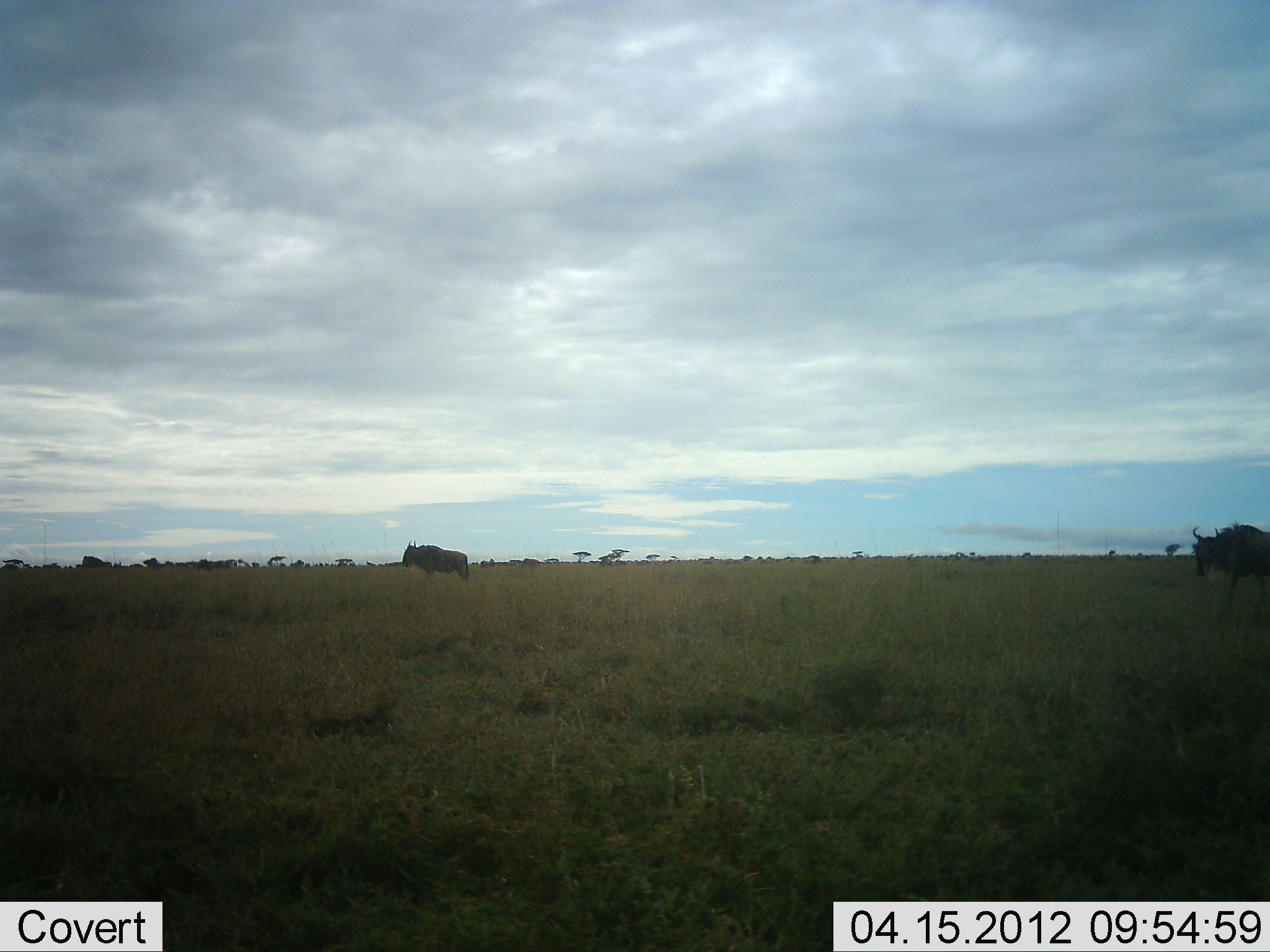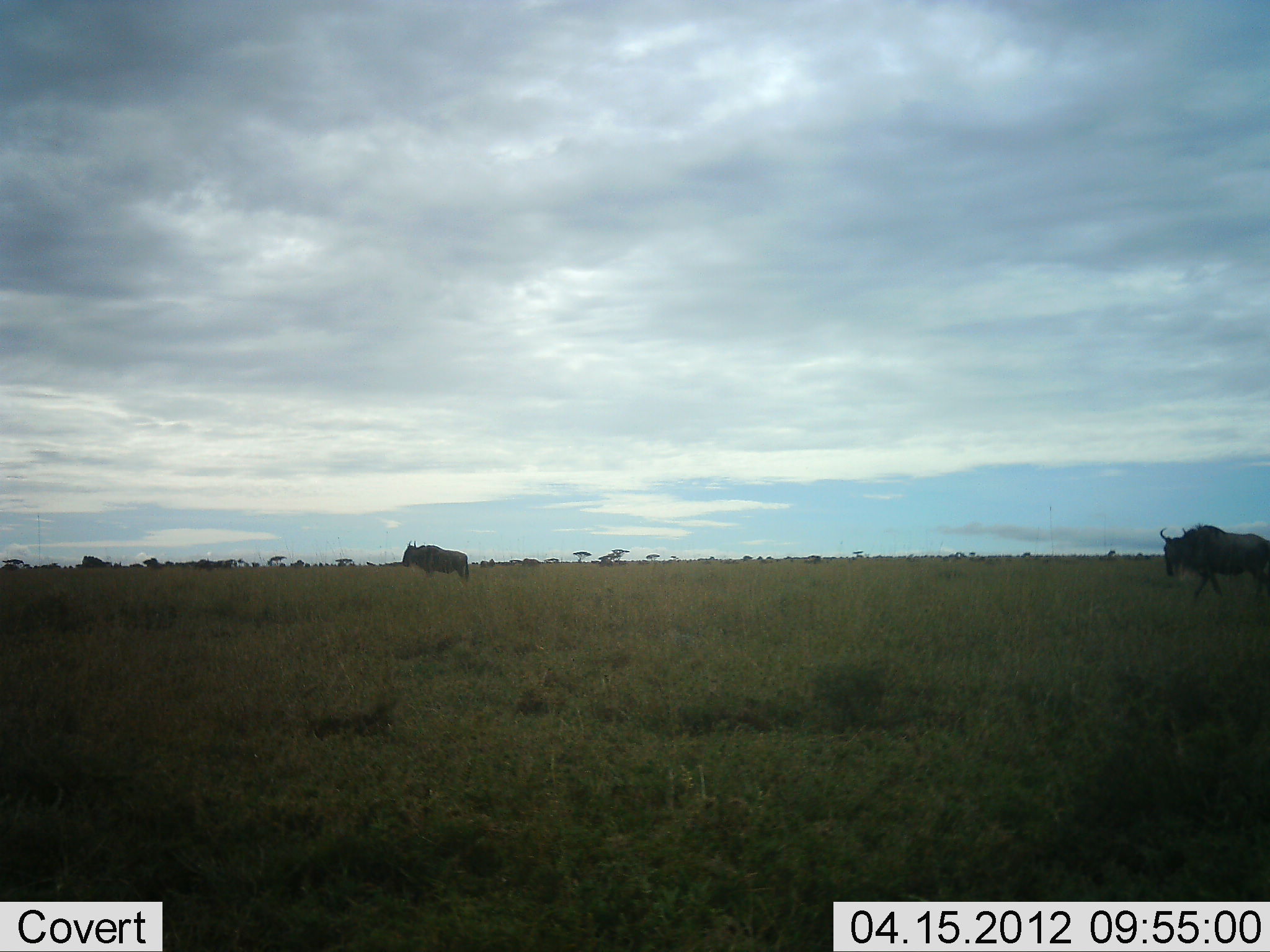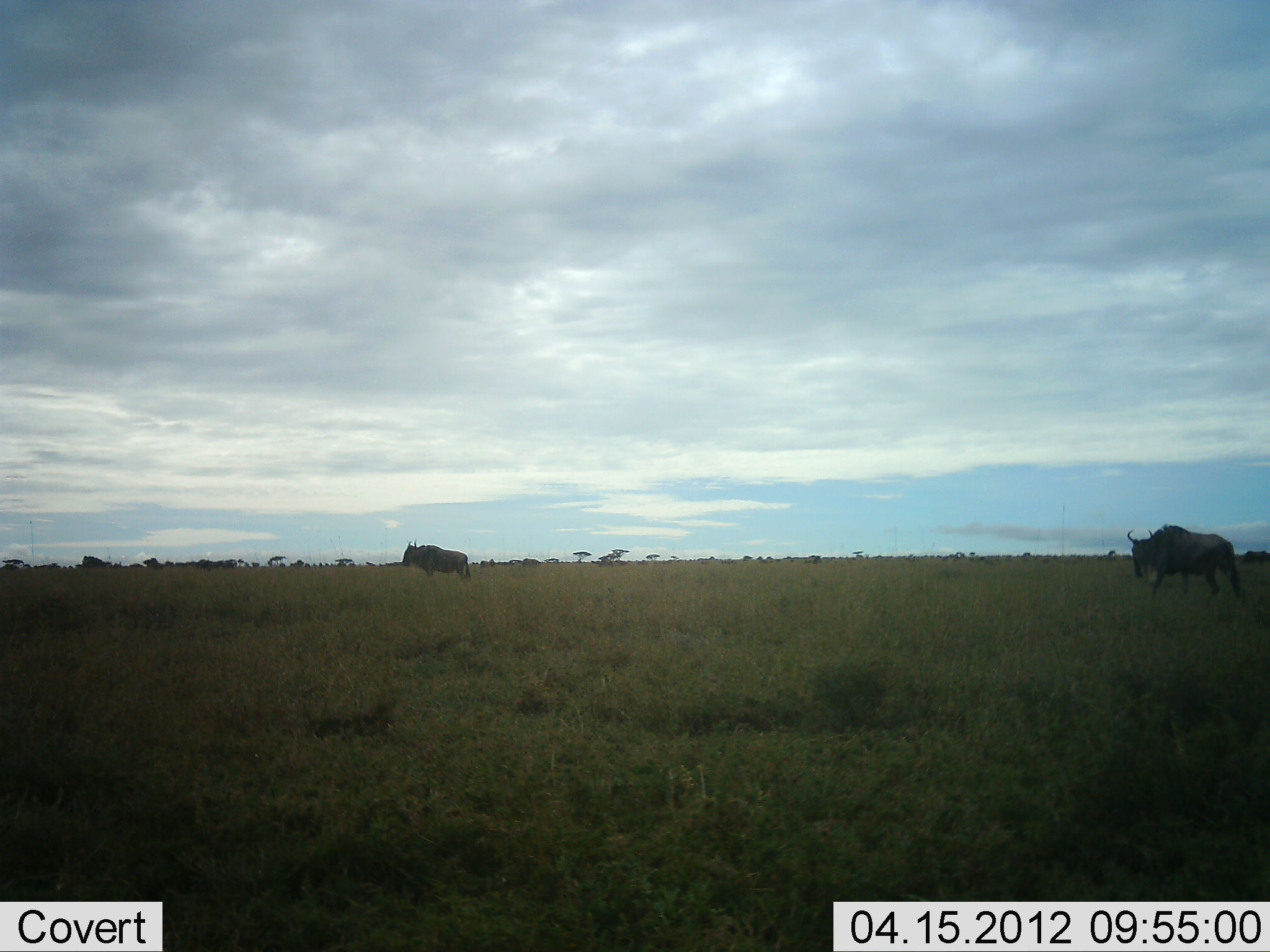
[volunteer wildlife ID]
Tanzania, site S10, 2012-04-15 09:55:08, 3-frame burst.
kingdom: Animalia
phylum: Chordata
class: Mammalia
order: Artiodactyla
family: Bovidae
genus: Connochaetes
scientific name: Connochaetes taurinus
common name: blue wildebeest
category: wildebeest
Wildebeest (blue wildebeest) (Connochaetes taurinus), count 2. Behavior (volunteer vote fractions): standing 74%, resting 0%, moving 97%, interacting 0%. Young present (vote fraction): 0%. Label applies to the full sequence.